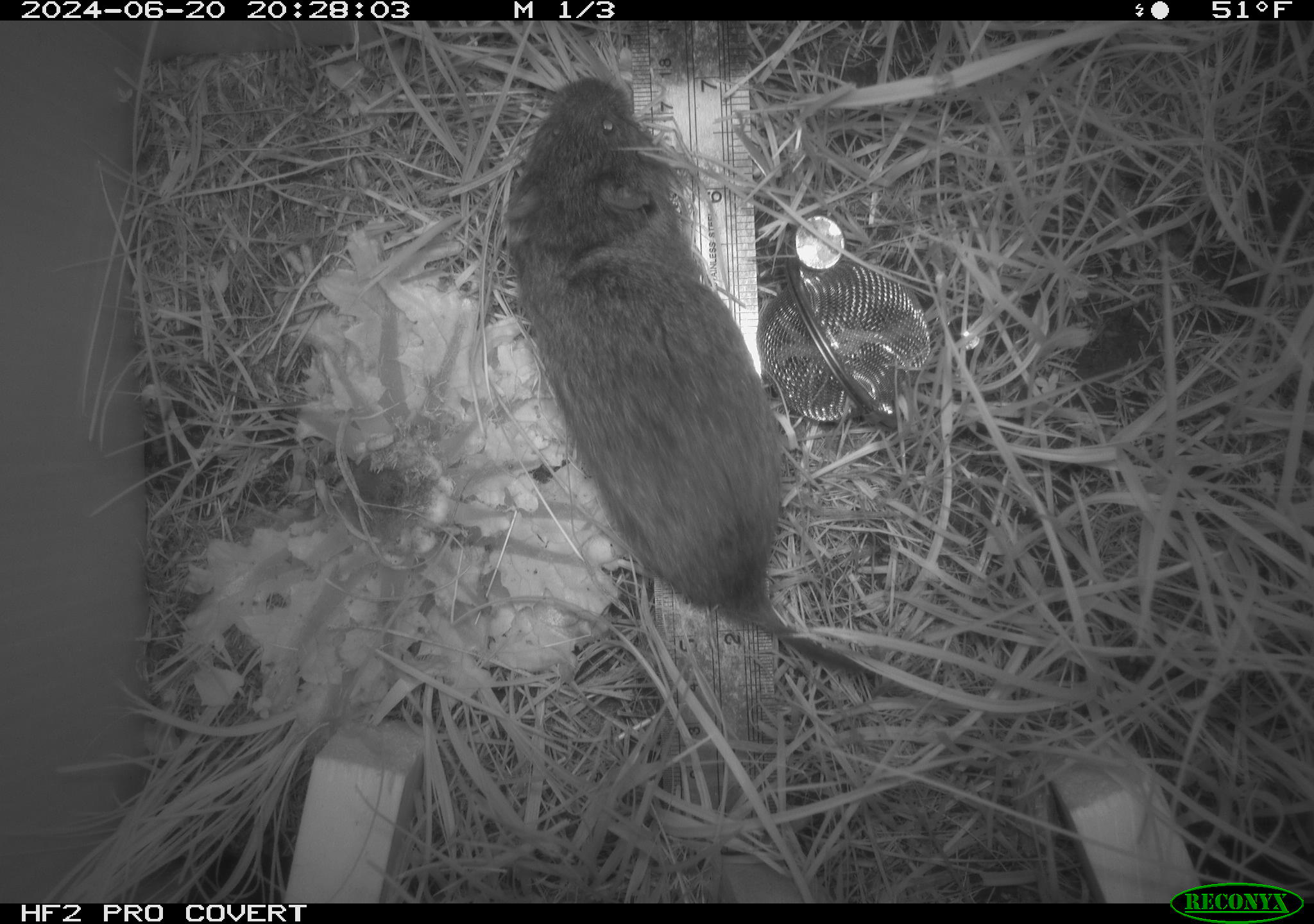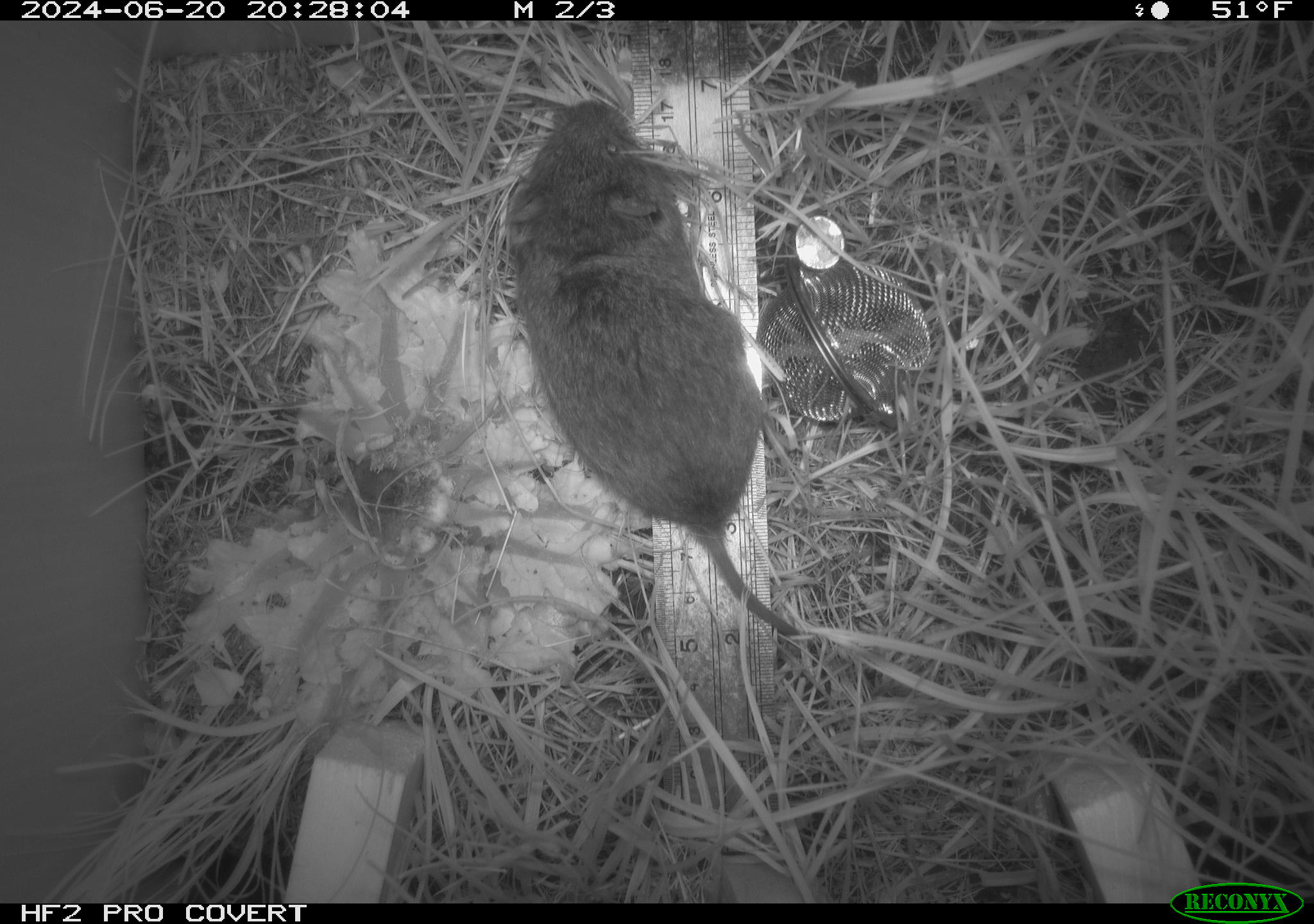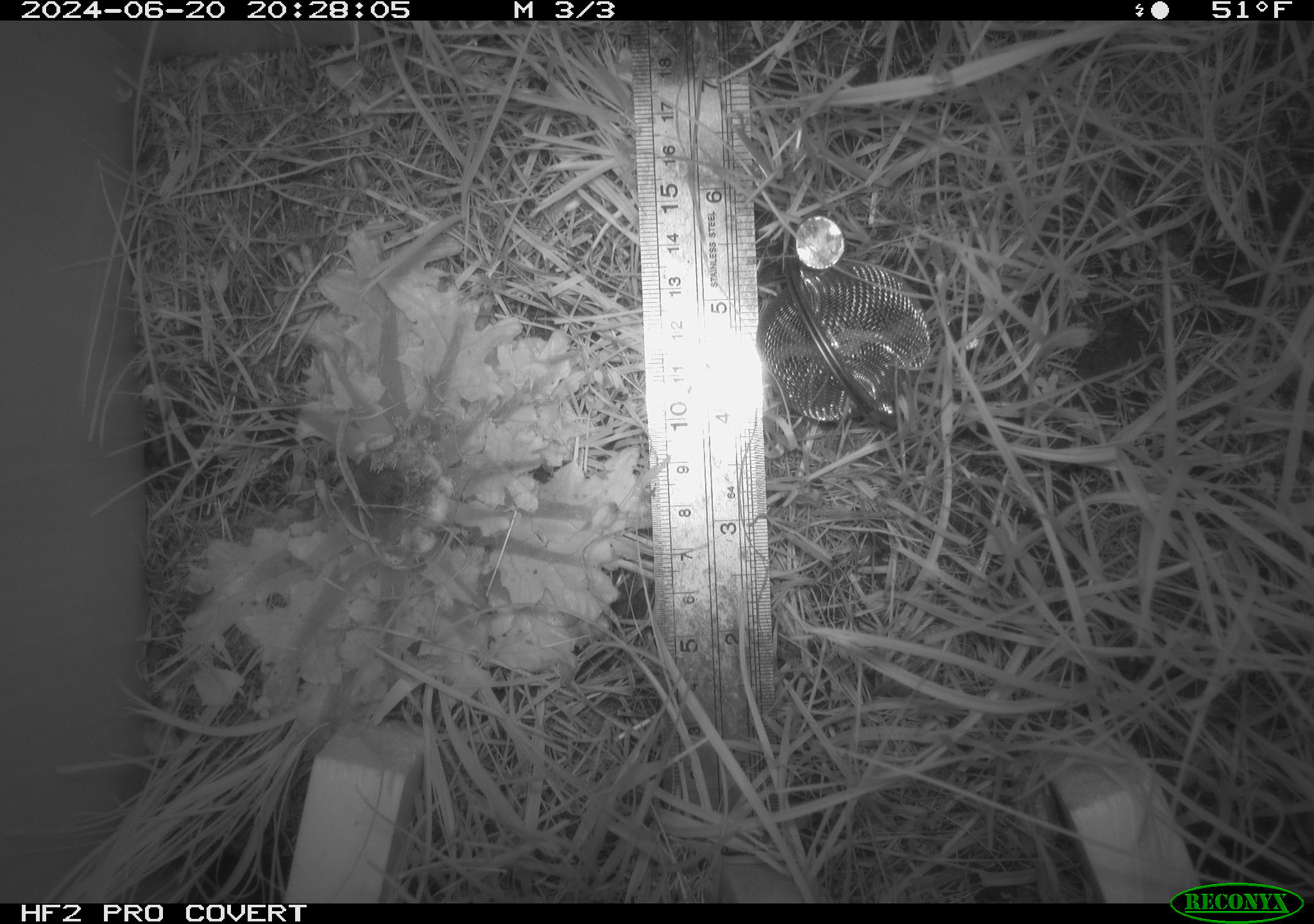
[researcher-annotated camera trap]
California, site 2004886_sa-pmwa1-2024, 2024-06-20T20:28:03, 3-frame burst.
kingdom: Animalia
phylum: Chordata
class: Mammalia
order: Rodentia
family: Cricetidae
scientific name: Arvicolinae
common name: voles, lemmings, and muskrats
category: arvicolinae subfamily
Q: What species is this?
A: Arvicolinae subfamily (voles, lemmings, and muskrats) (Arvicolinae).